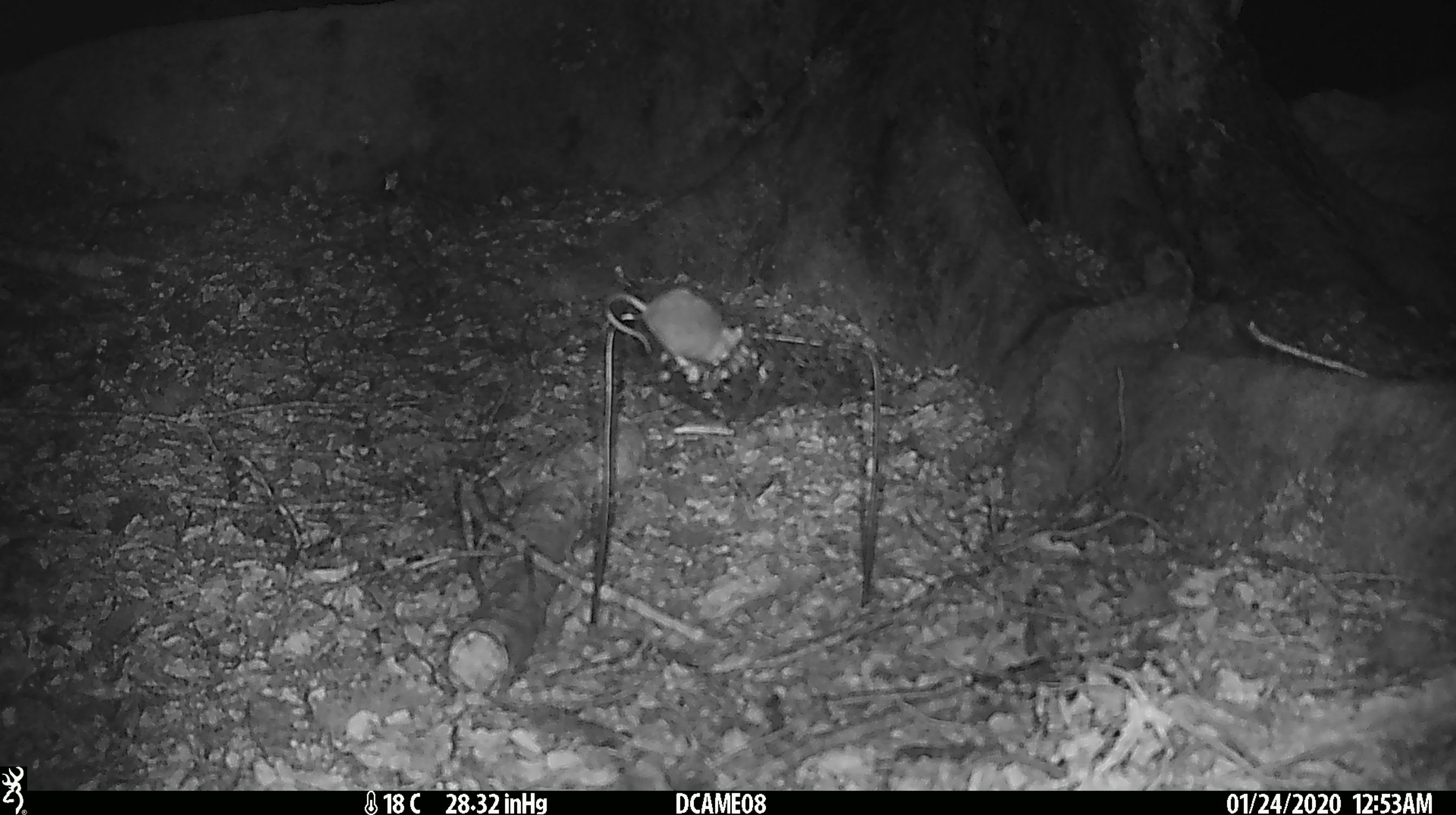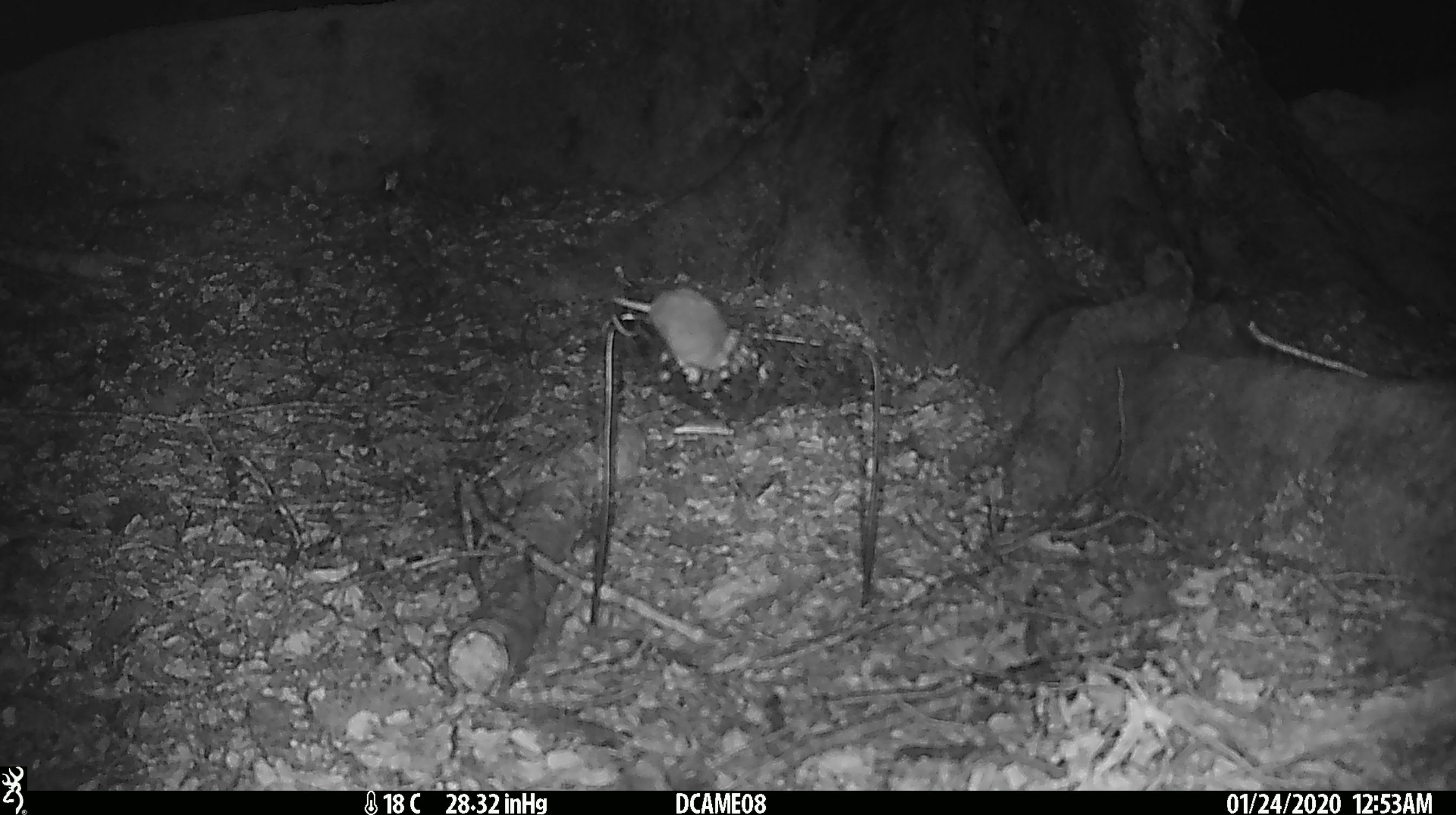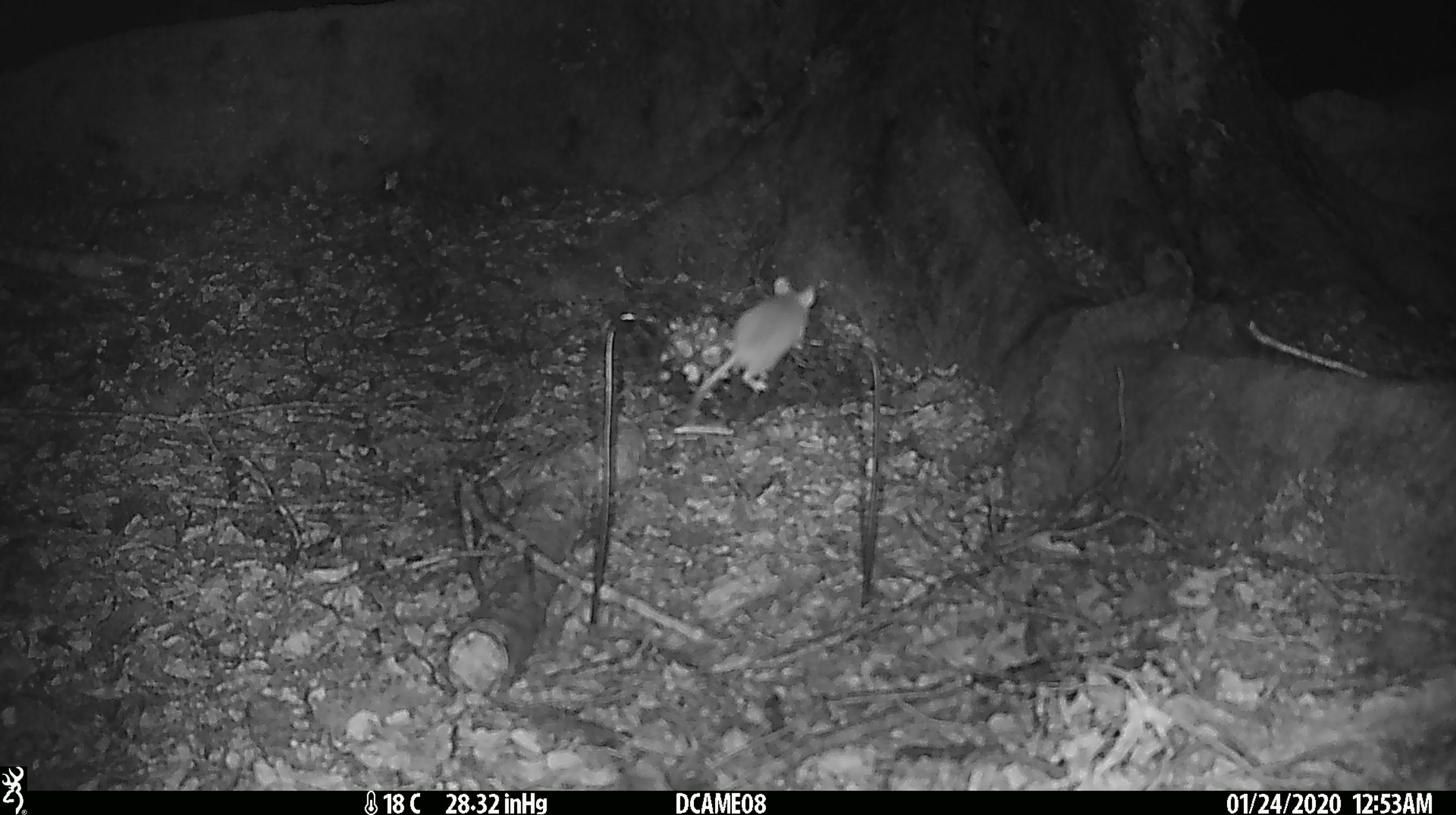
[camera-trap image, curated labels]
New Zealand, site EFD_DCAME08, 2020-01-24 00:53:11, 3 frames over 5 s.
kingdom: Animalia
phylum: Chordata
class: Mammalia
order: Rodentia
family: Muridae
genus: Mus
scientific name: Mus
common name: mouse